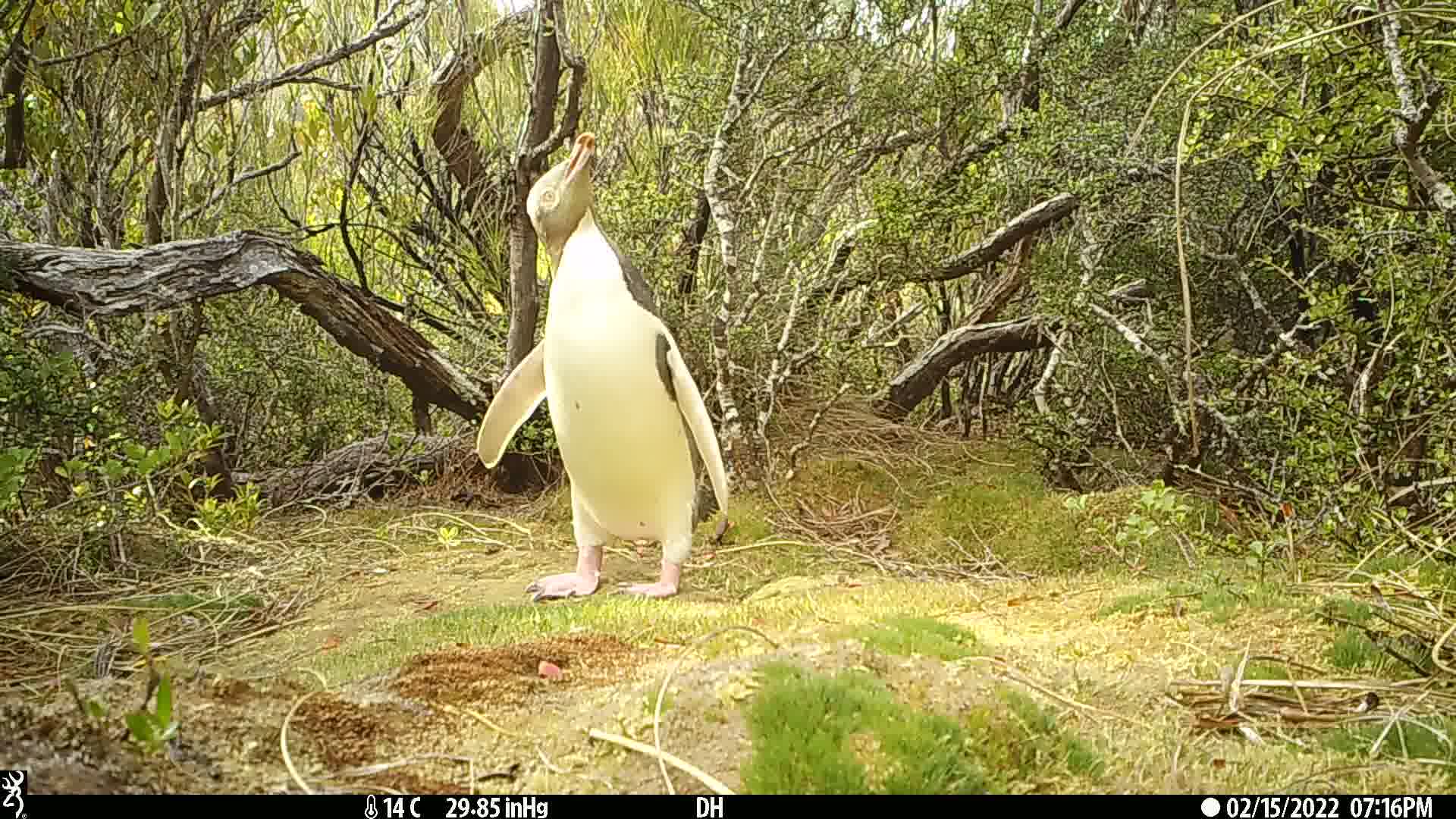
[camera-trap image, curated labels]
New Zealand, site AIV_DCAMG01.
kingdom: Animalia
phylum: Chordata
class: Aves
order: Sphenisciformes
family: Spheniscidae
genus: Megadyptes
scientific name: Megadyptes antipodes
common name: yellow-eyed penguin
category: yellow eyed penguin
Yellow eyed penguin (yellow-eyed penguin) (Megadyptes antipodes).